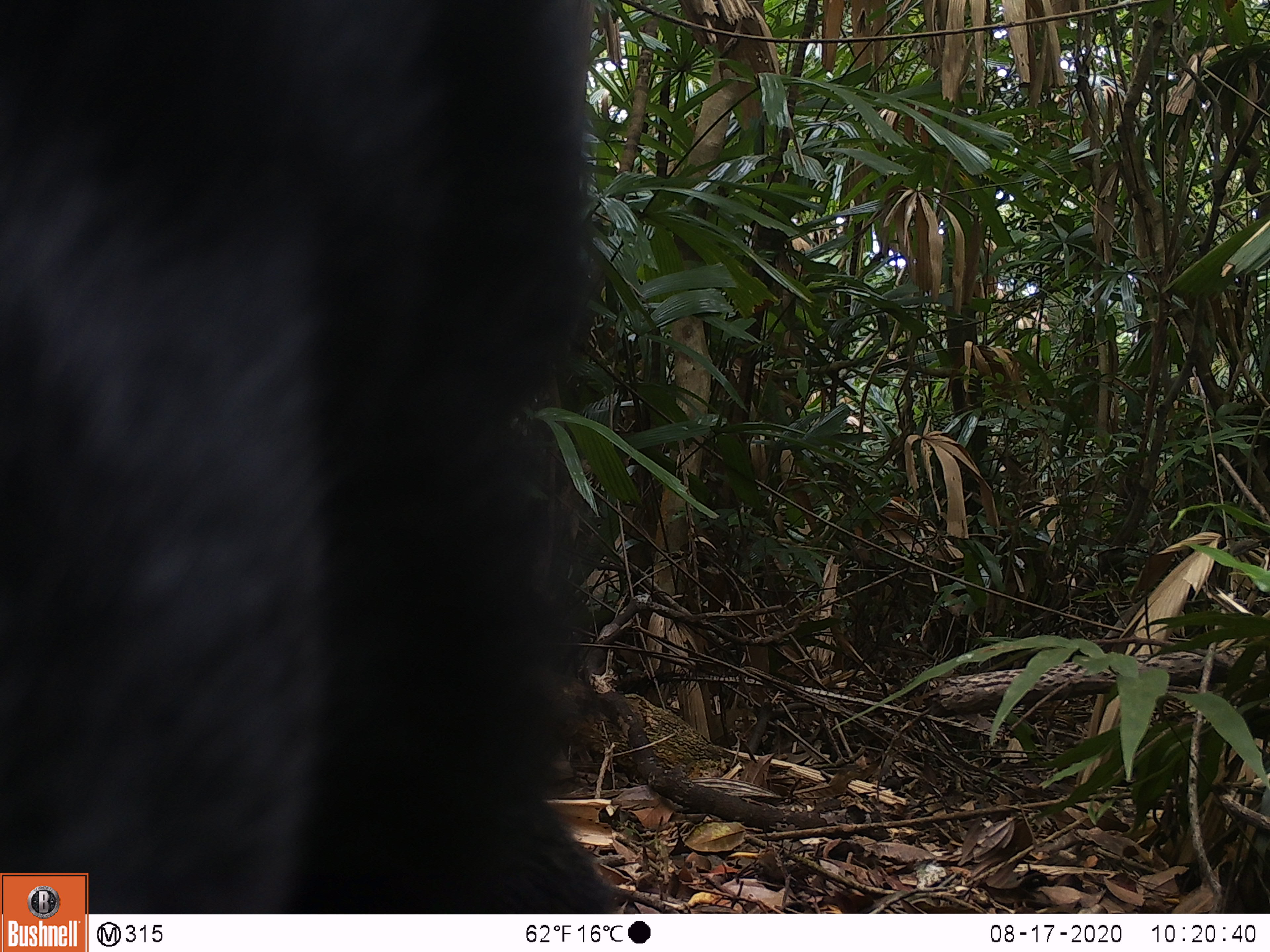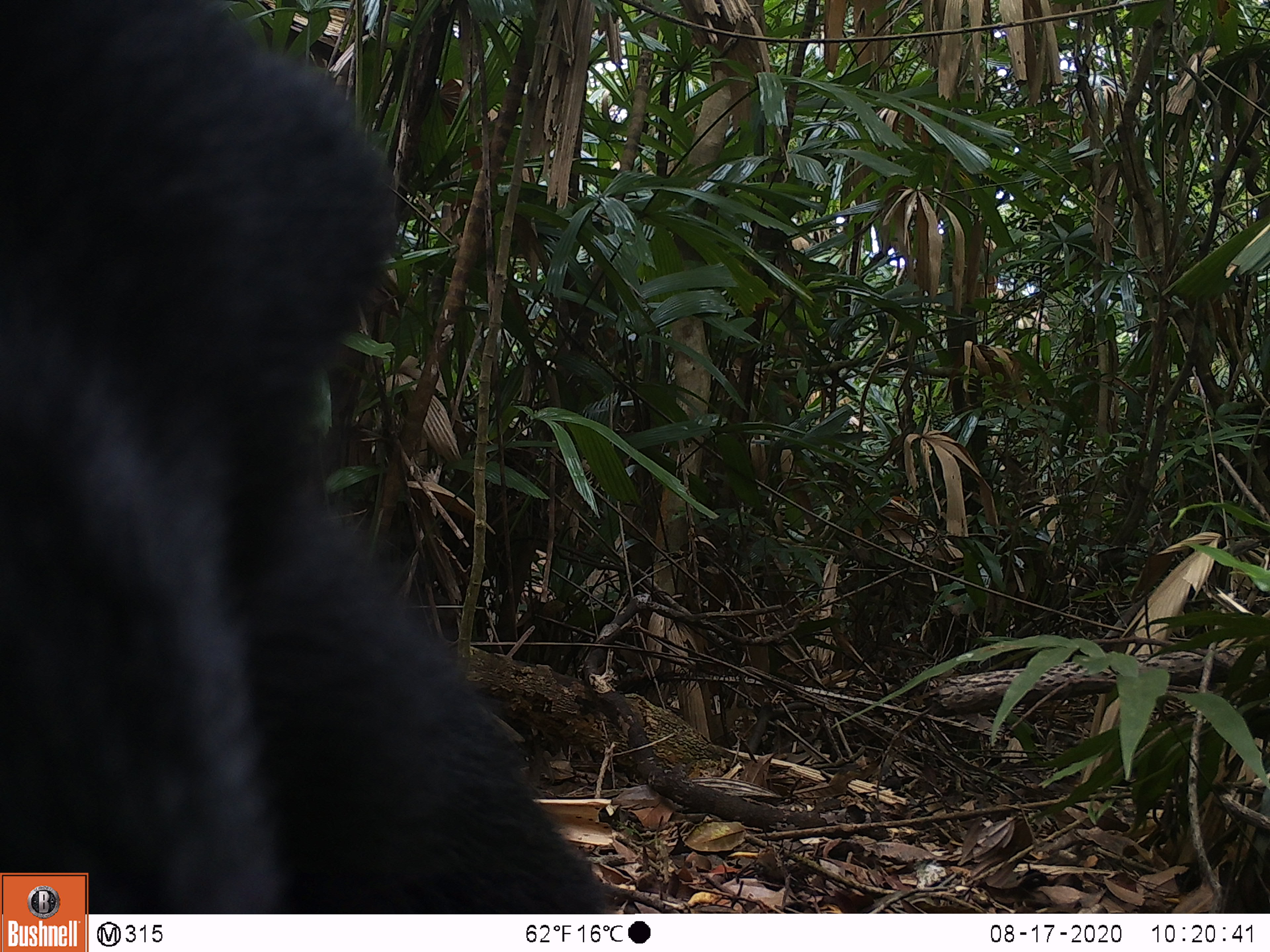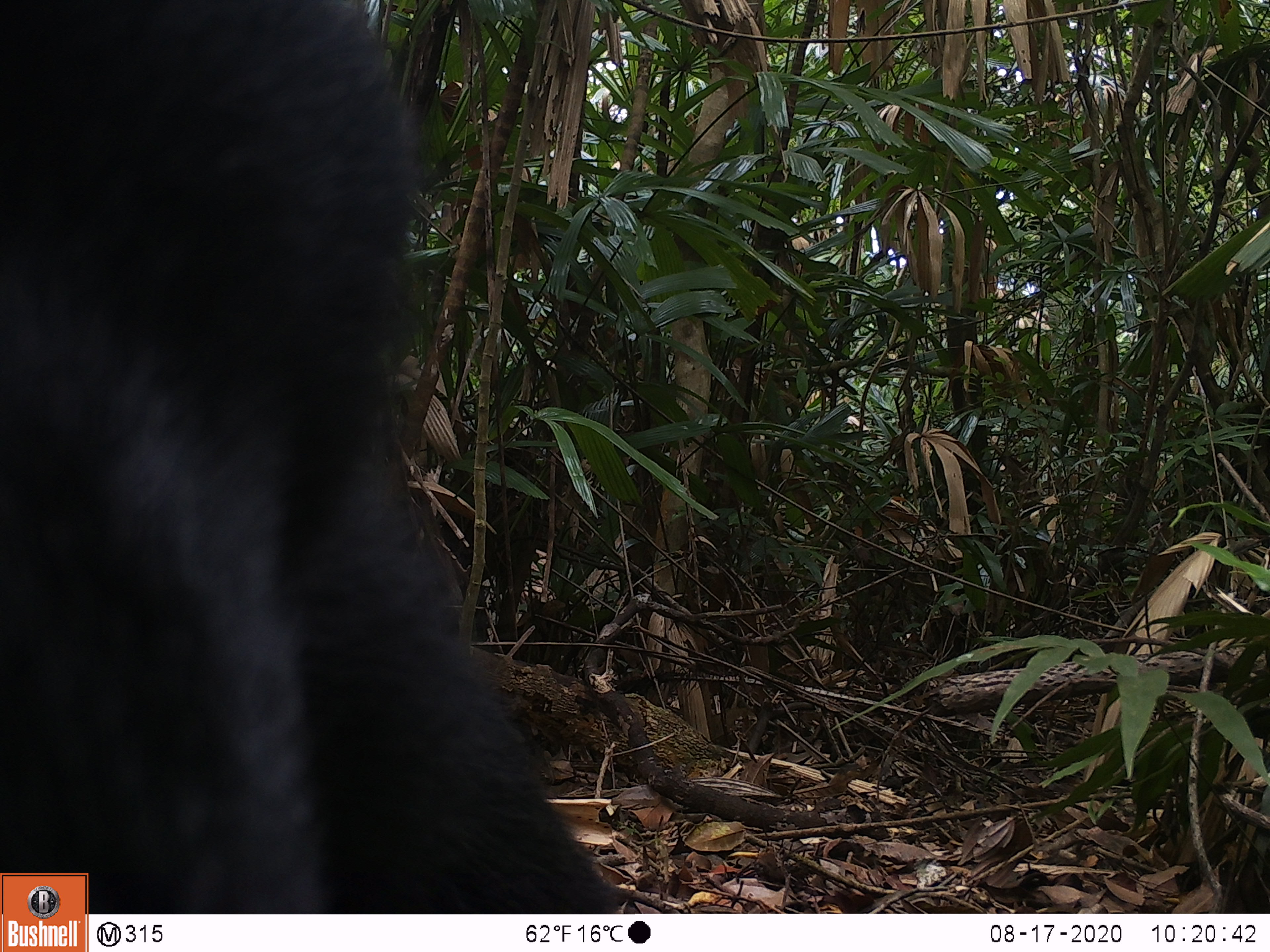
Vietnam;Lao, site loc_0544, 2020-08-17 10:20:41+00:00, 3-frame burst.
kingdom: Animalia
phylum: Chordata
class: Mammalia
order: Carnivora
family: Ursidae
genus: Ursus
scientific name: Ursus thibetanus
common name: asian black bear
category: asiatic black bear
Asiatic black bear (asian black bear) (Ursus thibetanus). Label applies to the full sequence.